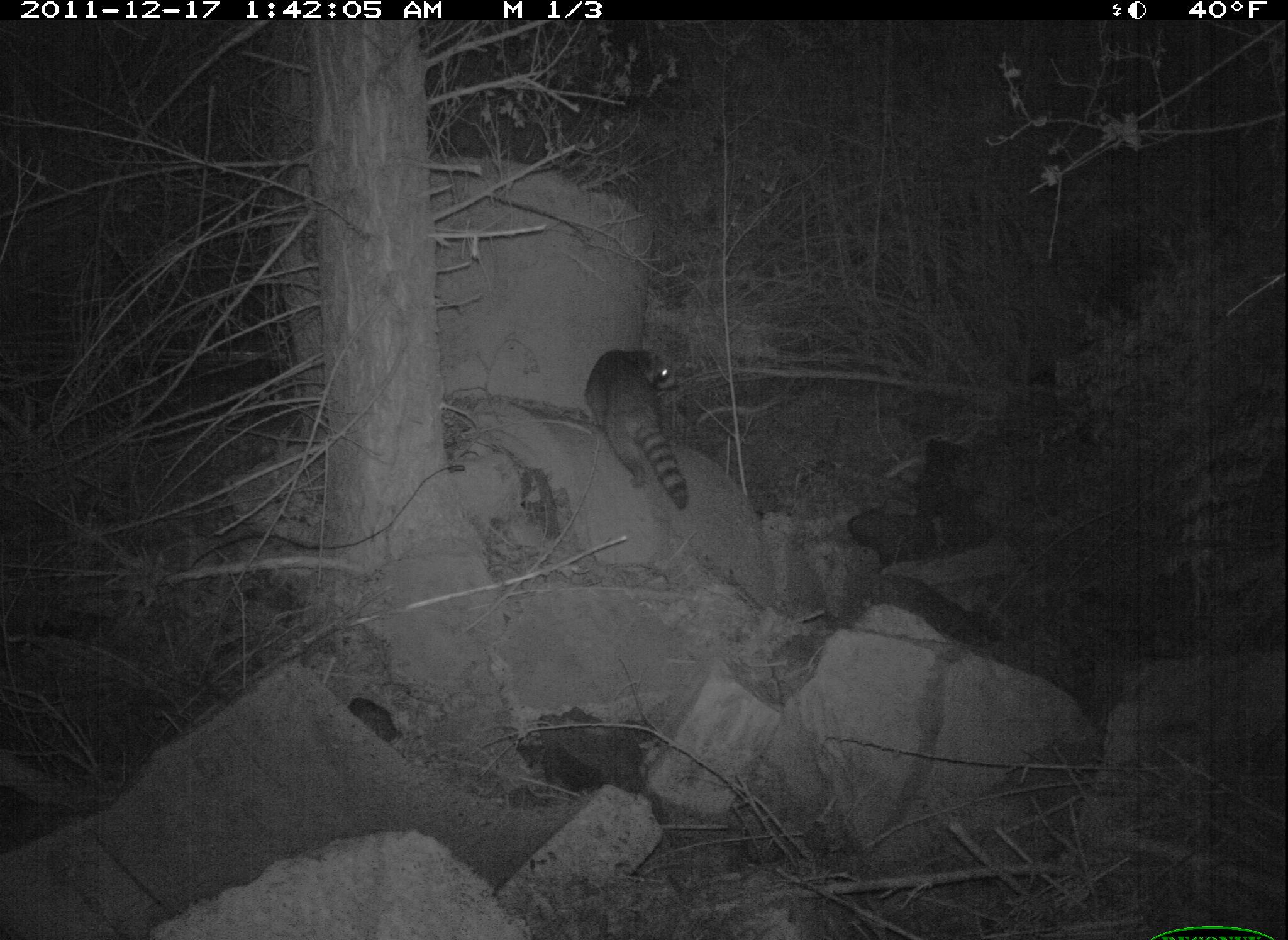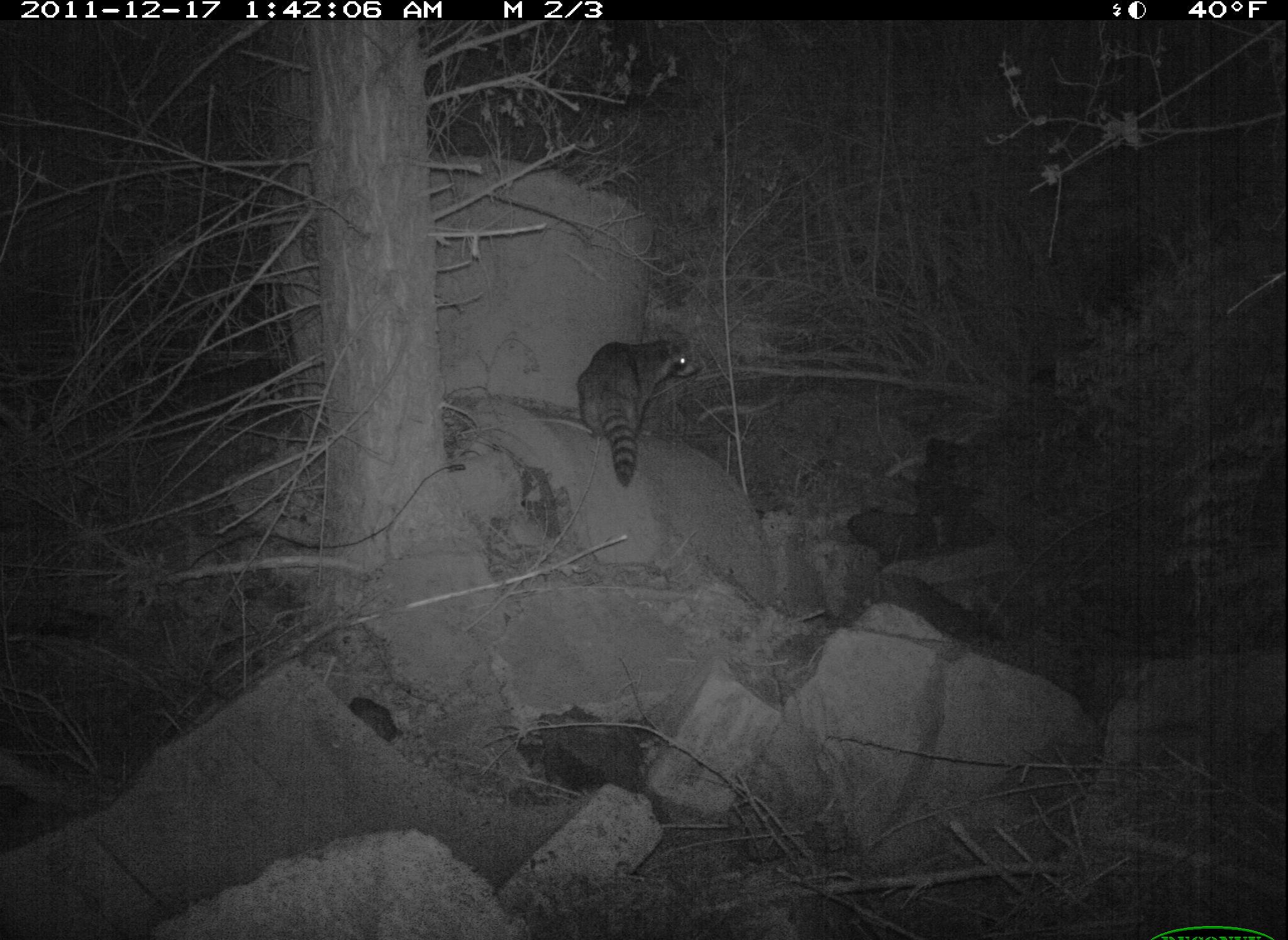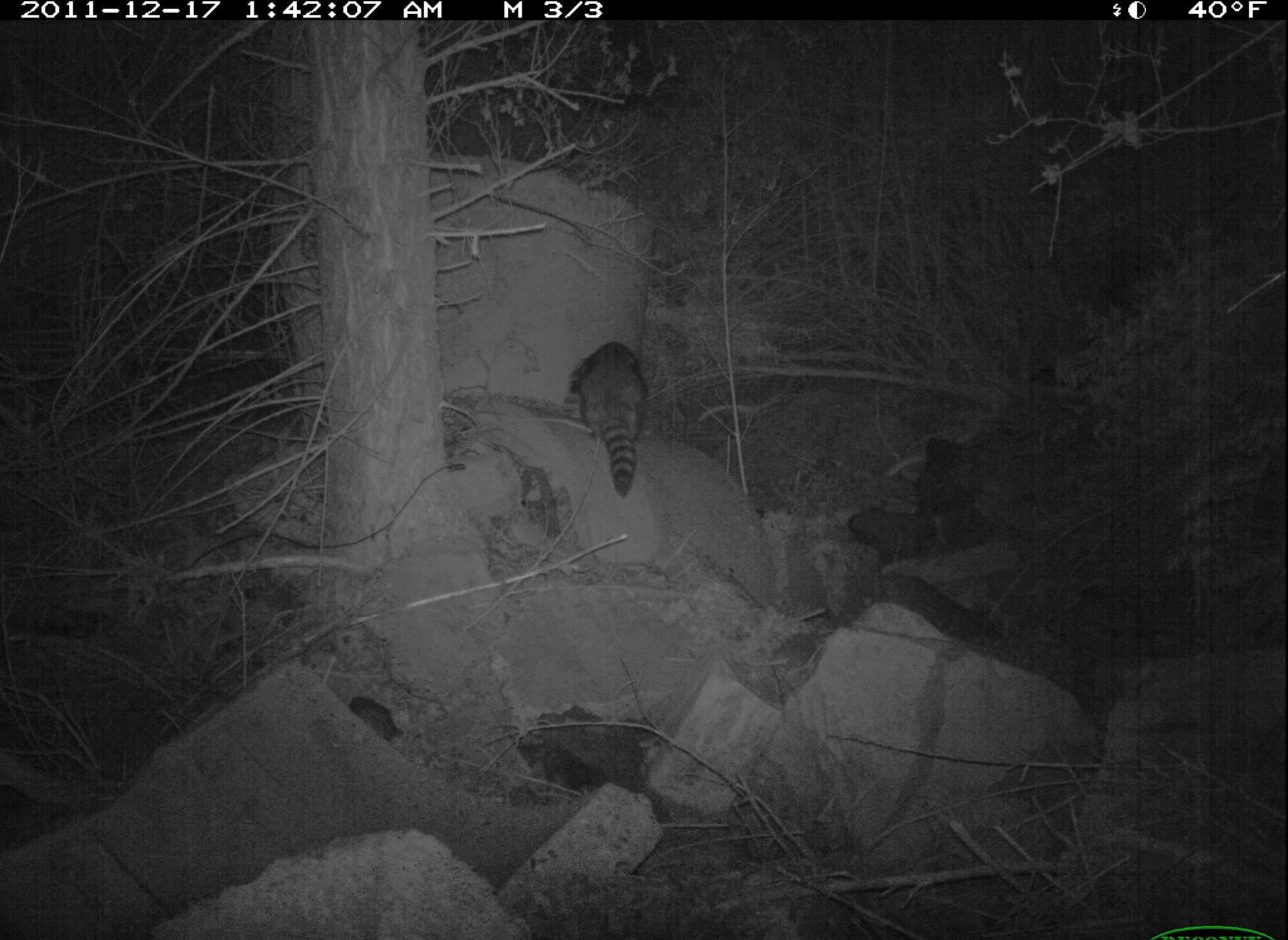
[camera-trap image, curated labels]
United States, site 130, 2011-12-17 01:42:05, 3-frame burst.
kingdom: Animalia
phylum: Chordata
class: Mammalia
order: Carnivora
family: Procyonidae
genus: Procyon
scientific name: Procyon lotor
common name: raccoon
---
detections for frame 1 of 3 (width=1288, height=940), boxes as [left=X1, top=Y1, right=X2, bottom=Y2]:
raccoon: [left=578, top=340, right=707, bottom=517]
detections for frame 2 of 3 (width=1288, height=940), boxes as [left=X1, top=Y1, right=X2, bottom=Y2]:
raccoon: [left=568, top=327, right=708, bottom=491]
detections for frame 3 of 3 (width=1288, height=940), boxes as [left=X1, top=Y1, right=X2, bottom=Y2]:
raccoon: [left=562, top=332, right=663, bottom=503]